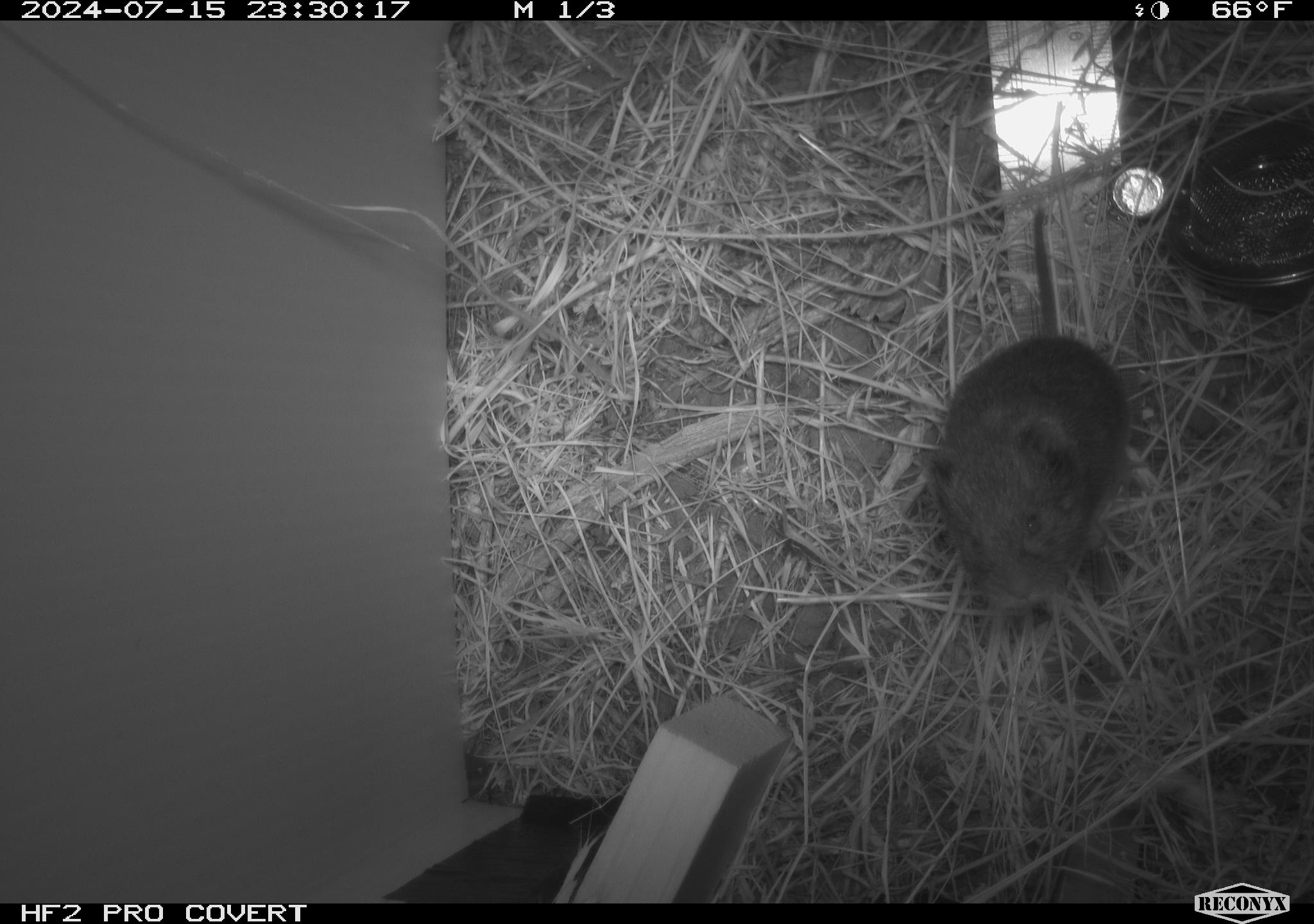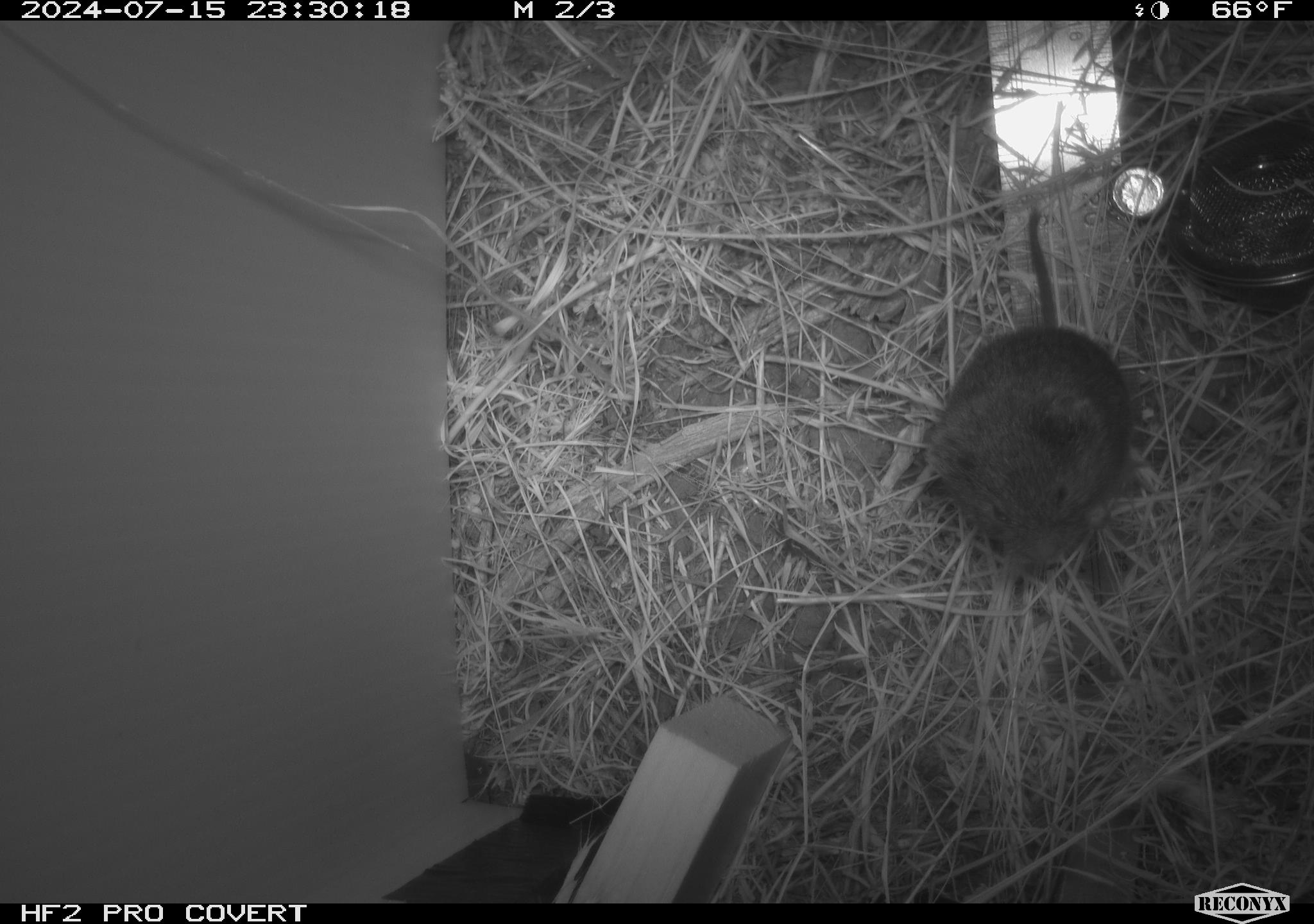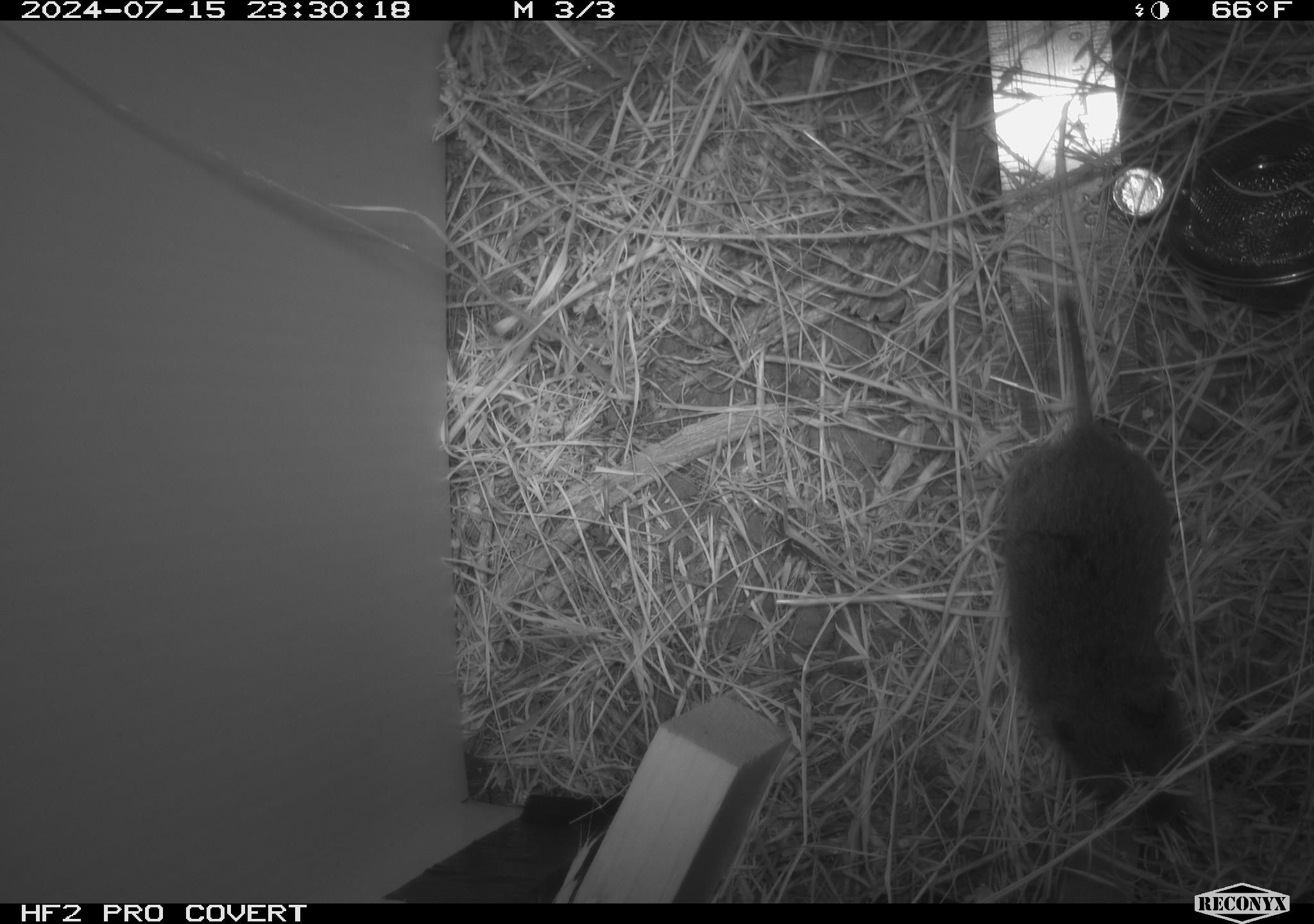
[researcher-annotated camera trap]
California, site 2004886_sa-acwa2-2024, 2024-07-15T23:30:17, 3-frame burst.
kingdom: Animalia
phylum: Chordata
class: Mammalia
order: Rodentia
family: Cricetidae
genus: Microtus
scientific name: Microtus californicus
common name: california vole